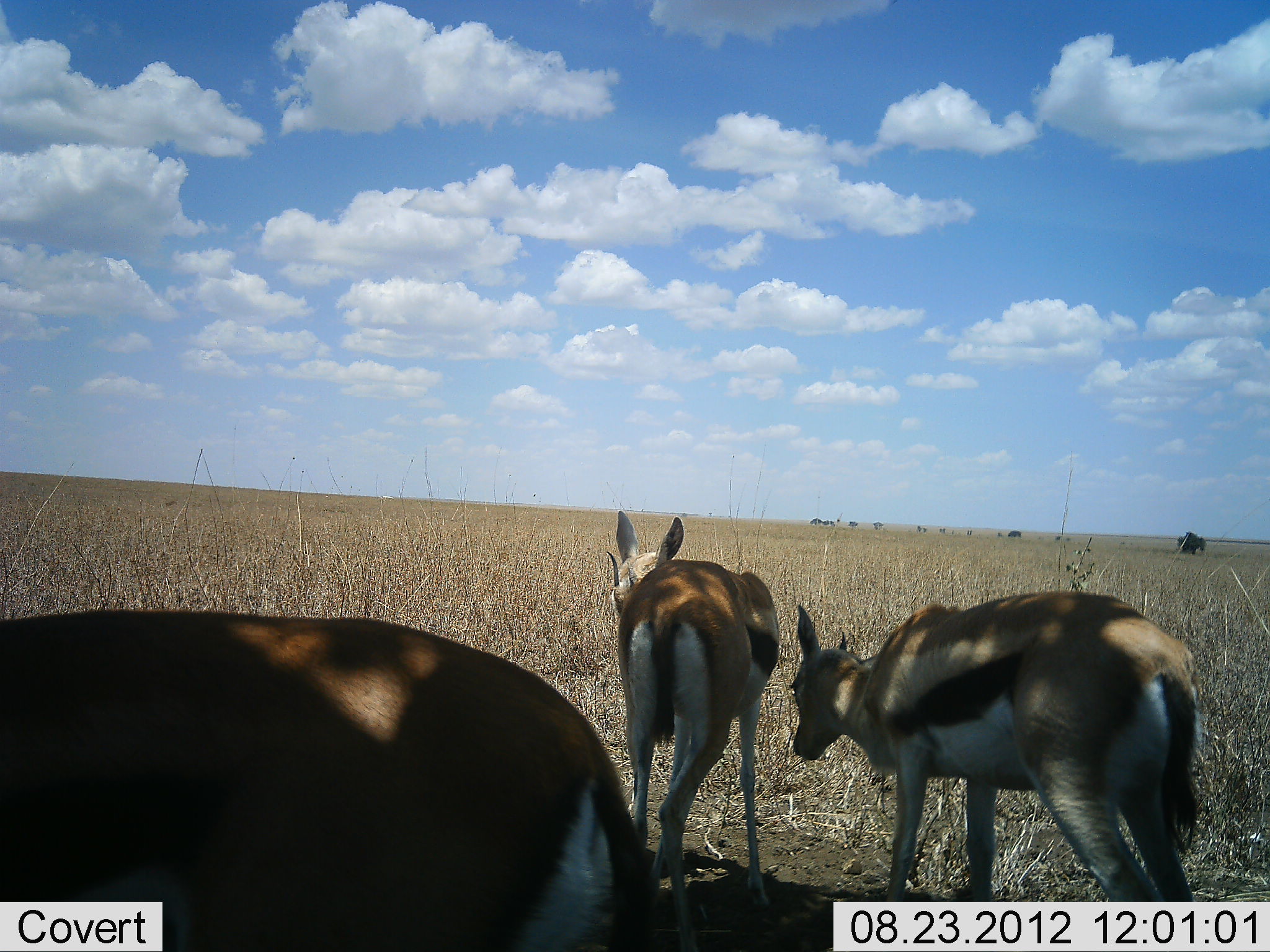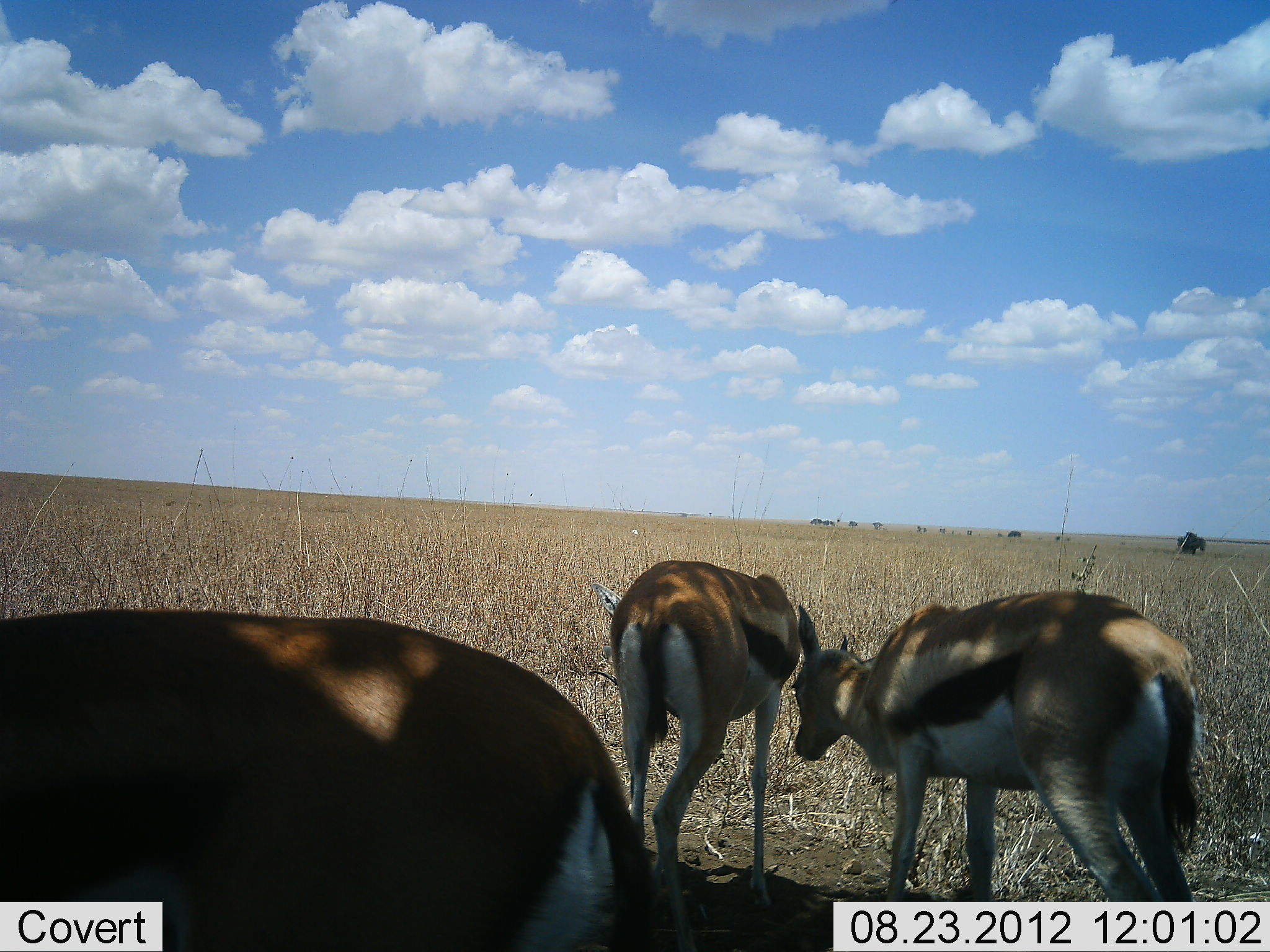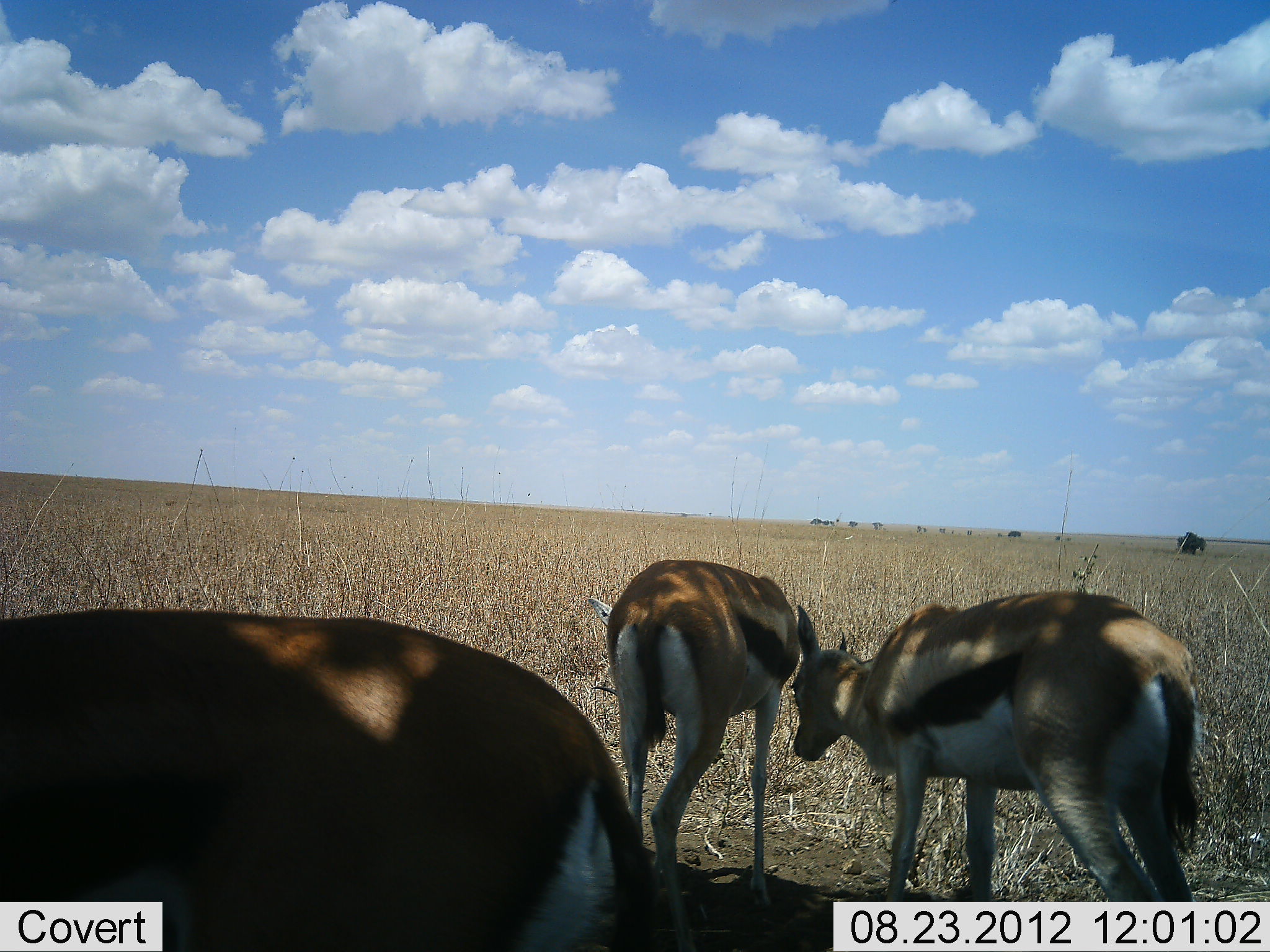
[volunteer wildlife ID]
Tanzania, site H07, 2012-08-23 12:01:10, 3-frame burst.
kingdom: Animalia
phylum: Chordata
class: Mammalia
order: Artiodactyla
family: Bovidae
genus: Eudorcas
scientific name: Eudorcas thomsonii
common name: thomson's gazelle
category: gazellethomsons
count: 3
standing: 70%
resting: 10%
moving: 10%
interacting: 10%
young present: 0%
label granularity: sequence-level